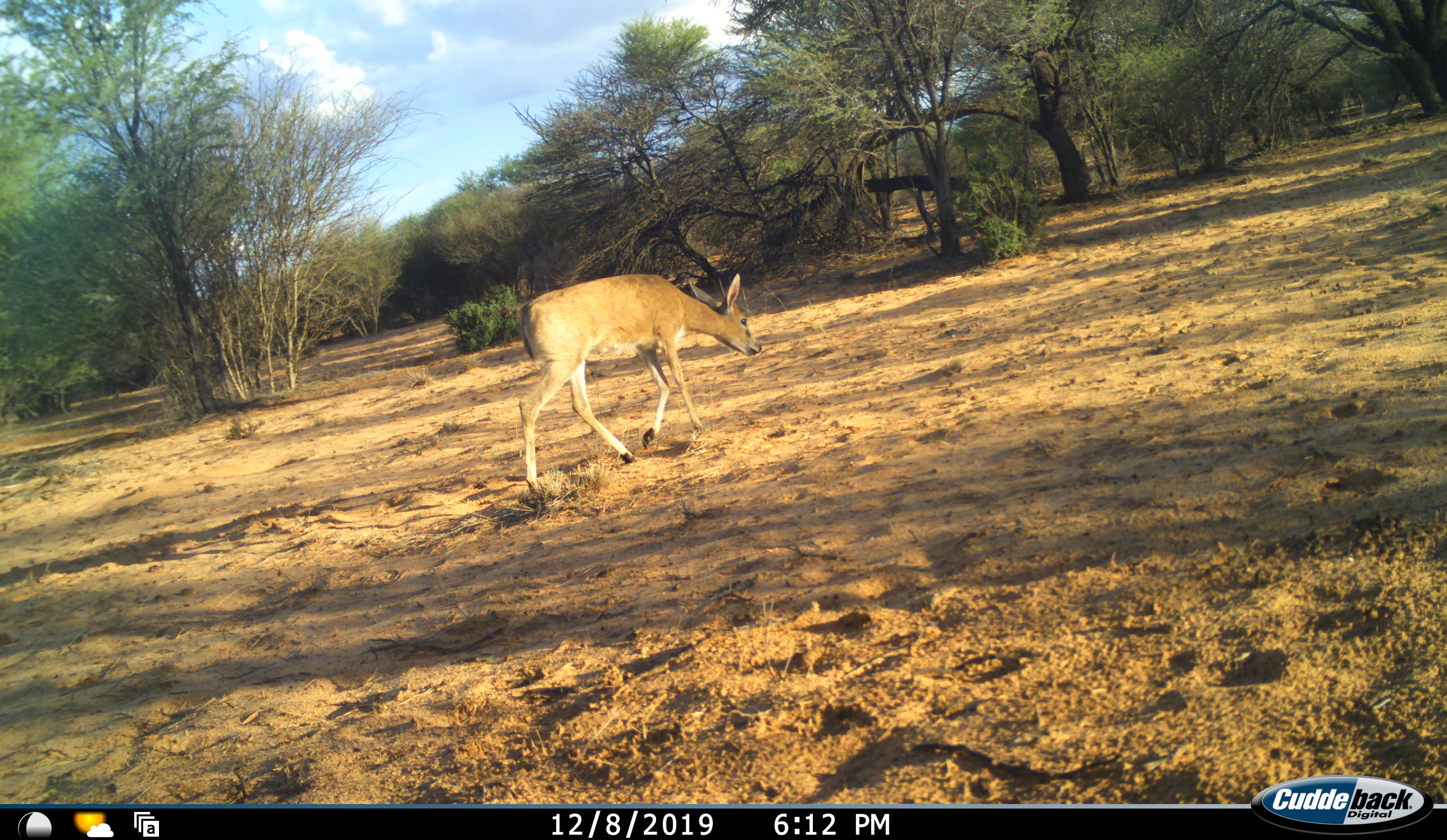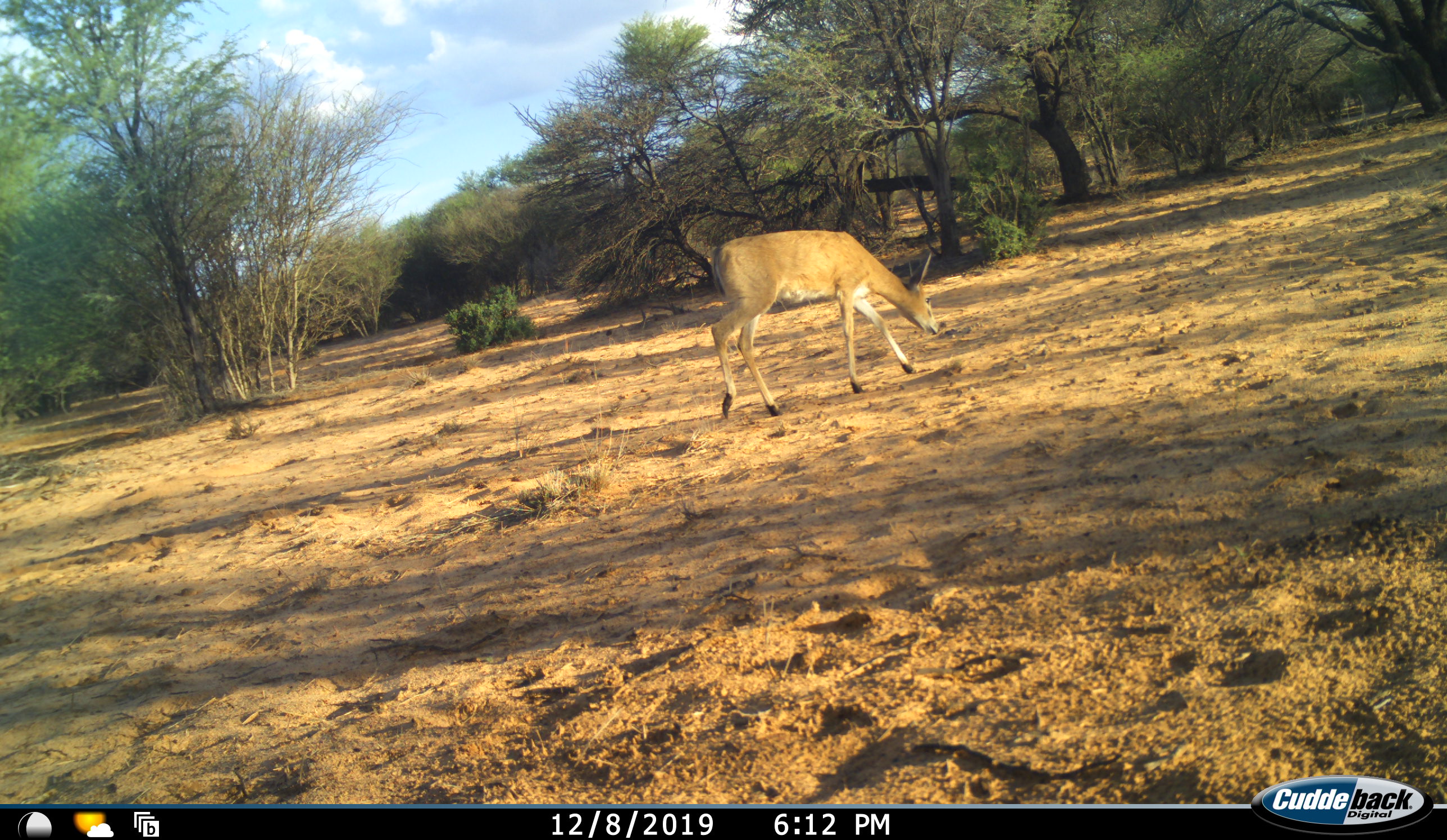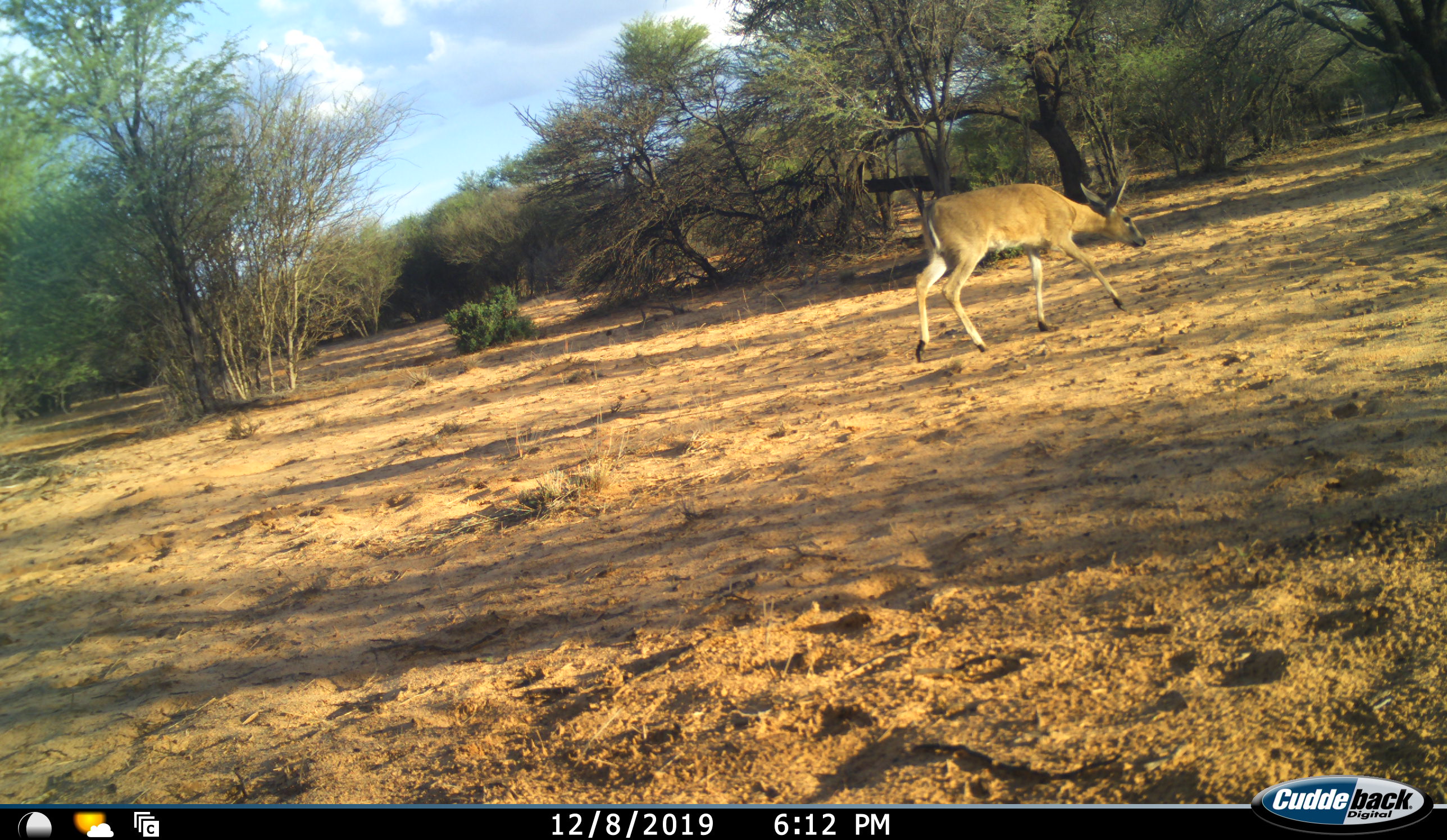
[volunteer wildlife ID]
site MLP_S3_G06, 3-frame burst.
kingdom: Animalia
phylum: Chordata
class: Mammalia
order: Artiodactyla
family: Bovidae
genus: Sylvicapra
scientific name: Sylvicapra grimmia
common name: common duiker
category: duikercommongrey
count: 1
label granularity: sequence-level